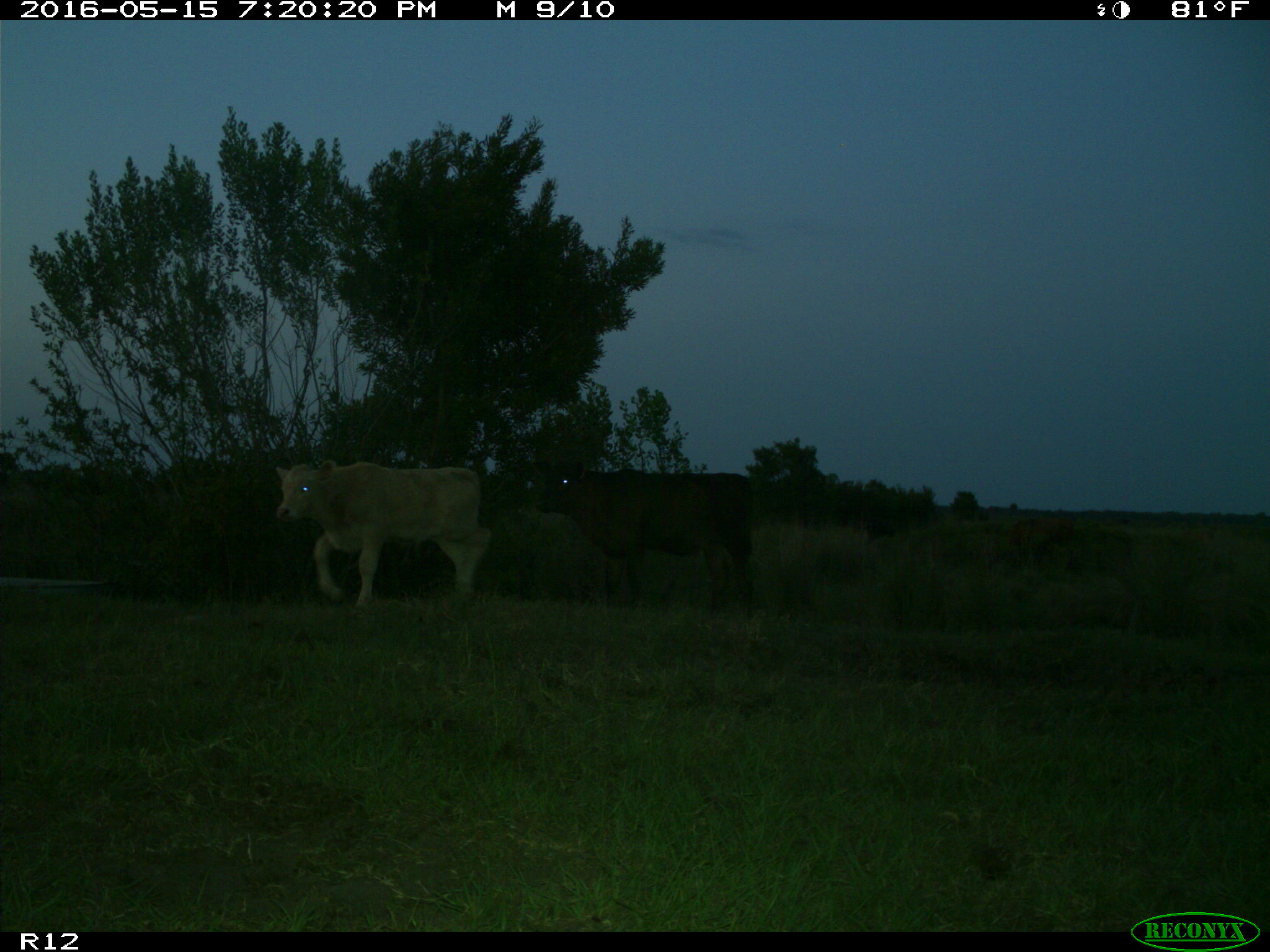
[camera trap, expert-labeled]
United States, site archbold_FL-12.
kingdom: Animalia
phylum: Chordata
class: Mammalia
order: Artiodactyla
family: Bovidae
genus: Bos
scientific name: Bos taurus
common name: domestic cow